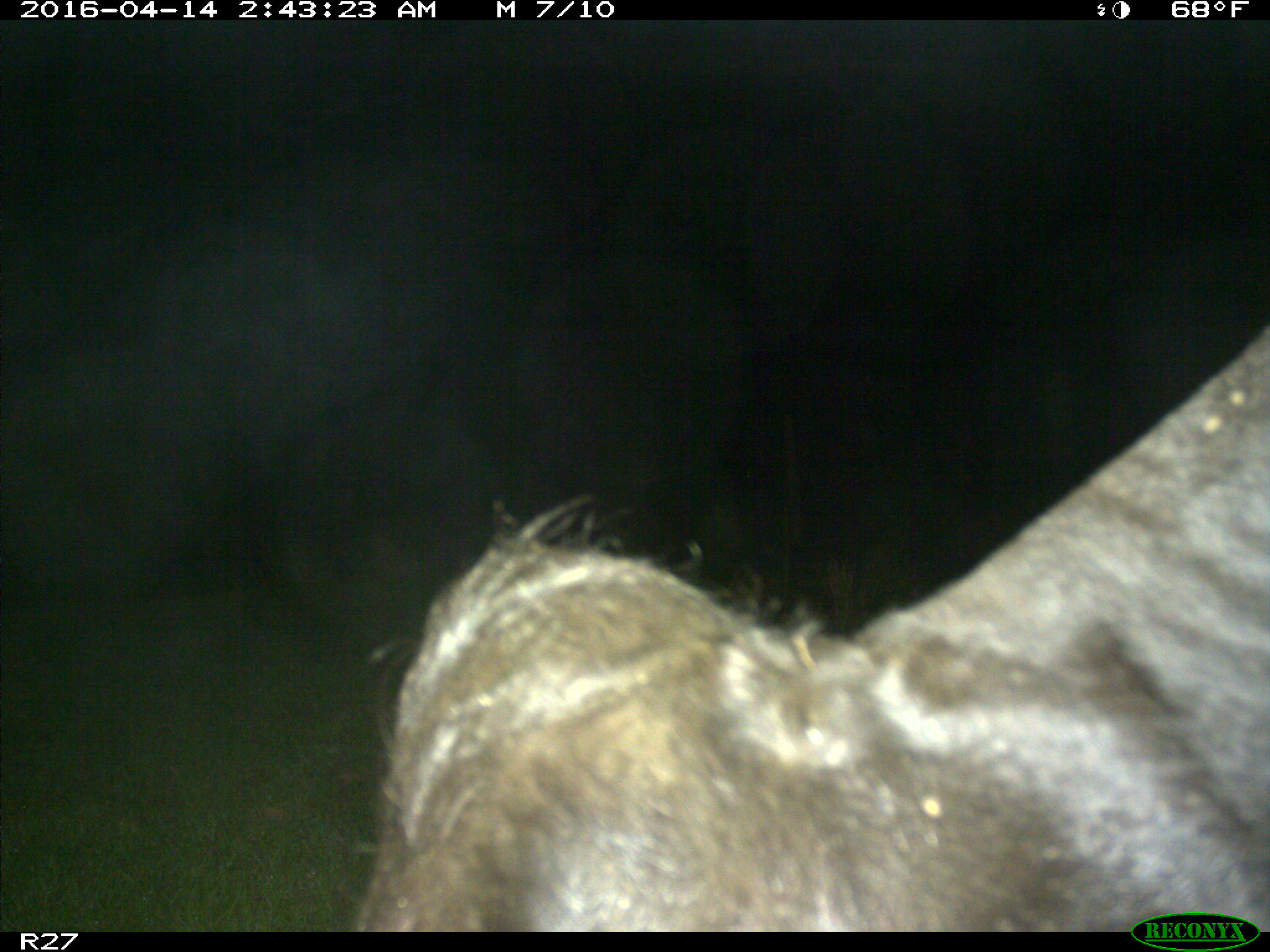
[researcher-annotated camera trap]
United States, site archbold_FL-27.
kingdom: Animalia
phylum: Chordata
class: Mammalia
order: Artiodactyla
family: Bovidae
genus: Bos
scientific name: Bos taurus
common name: domestic cow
Bos taurus (domestic cow).